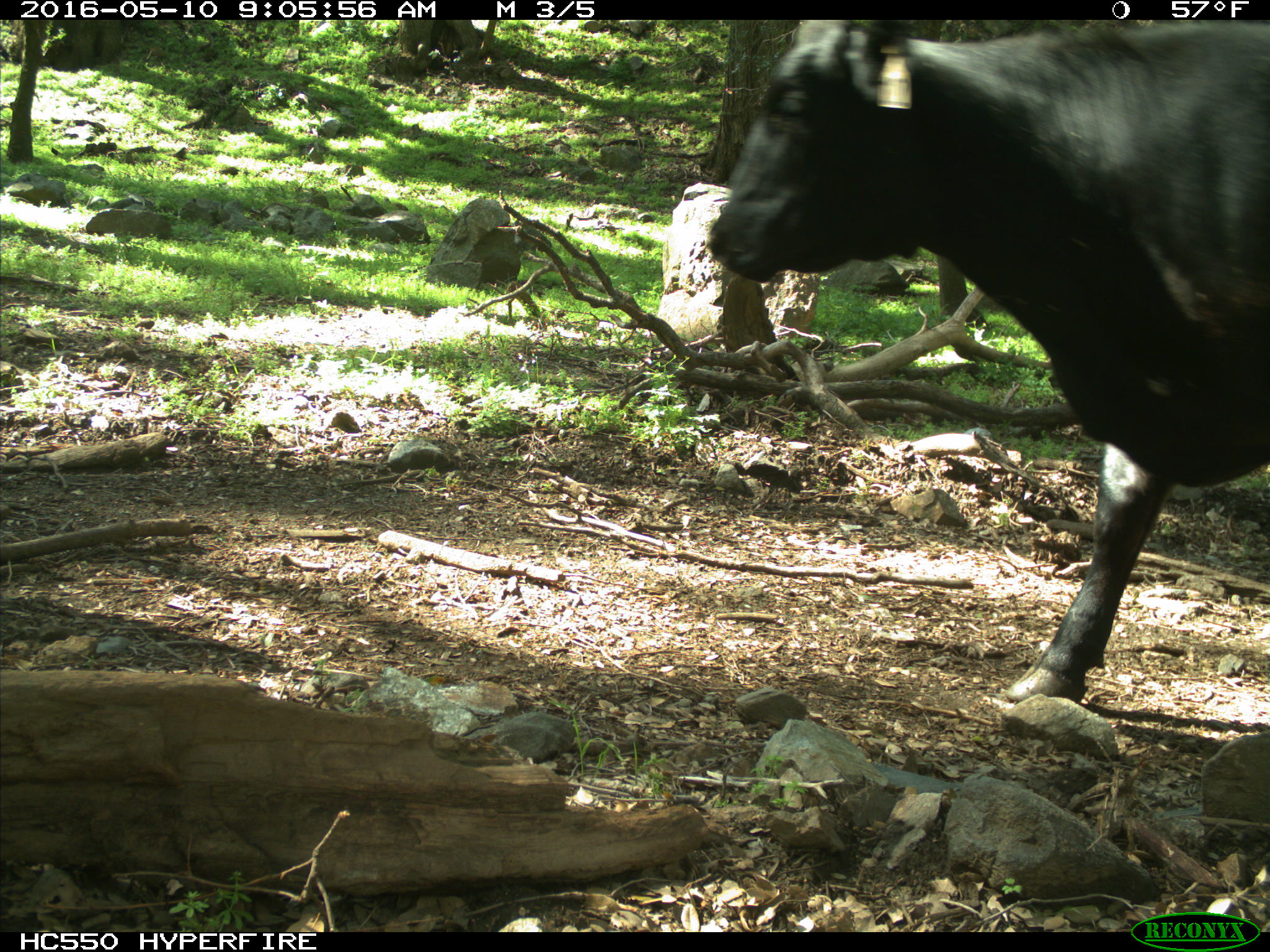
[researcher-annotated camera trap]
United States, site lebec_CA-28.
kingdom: Animalia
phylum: Chordata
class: Mammalia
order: Artiodactyla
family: Bovidae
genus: Bos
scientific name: Bos taurus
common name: domestic cow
Bos taurus (domestic cow).